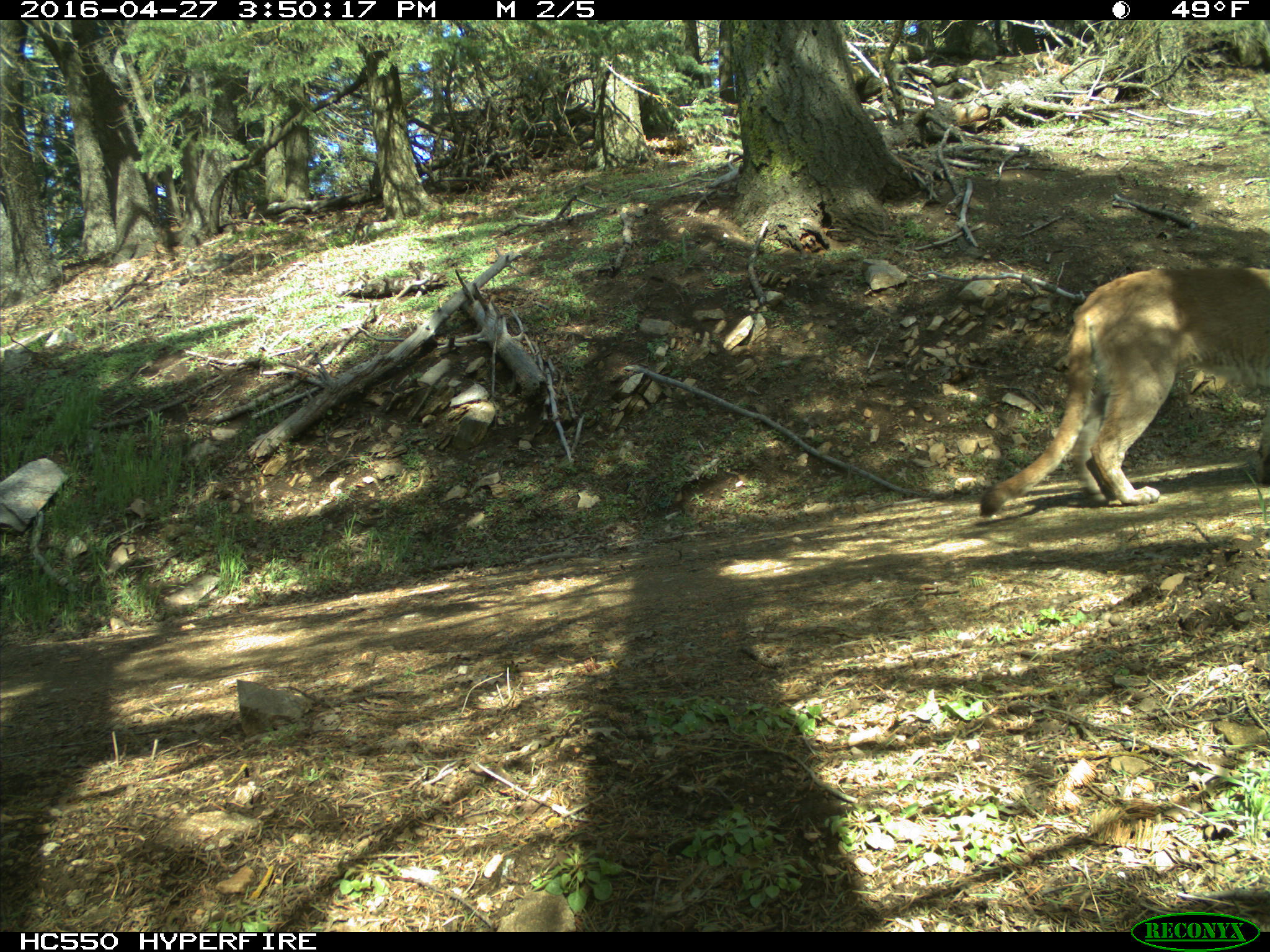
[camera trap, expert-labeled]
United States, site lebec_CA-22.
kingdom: Animalia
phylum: Chordata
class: Mammalia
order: Carnivora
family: Felidae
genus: Puma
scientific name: Puma concolor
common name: mountain lion